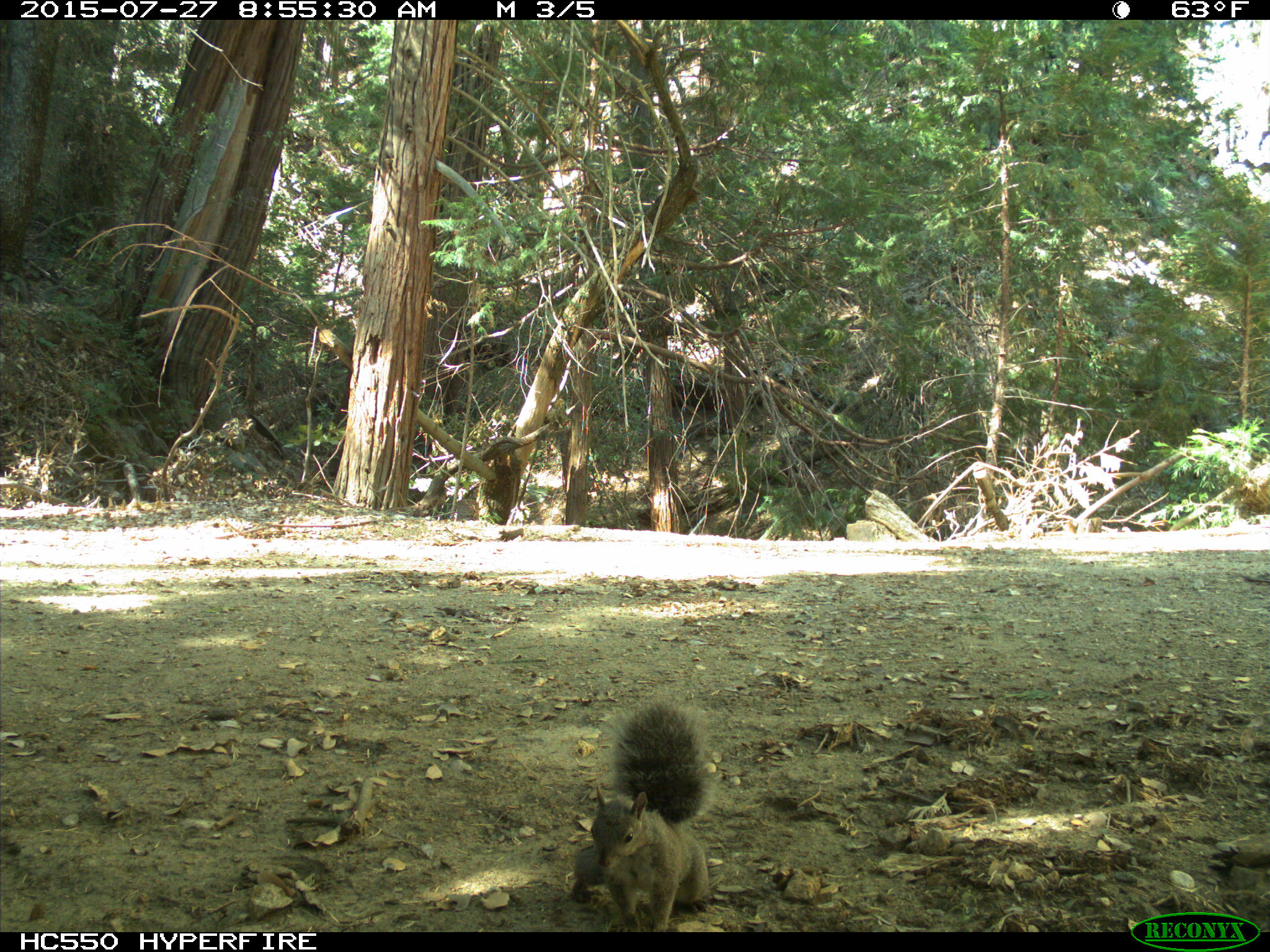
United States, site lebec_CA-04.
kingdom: Animalia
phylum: Chordata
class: Mammalia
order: Rodentia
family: Sciuridae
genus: Sciurus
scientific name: Sciurus carolinensis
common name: eastern gray squirrel